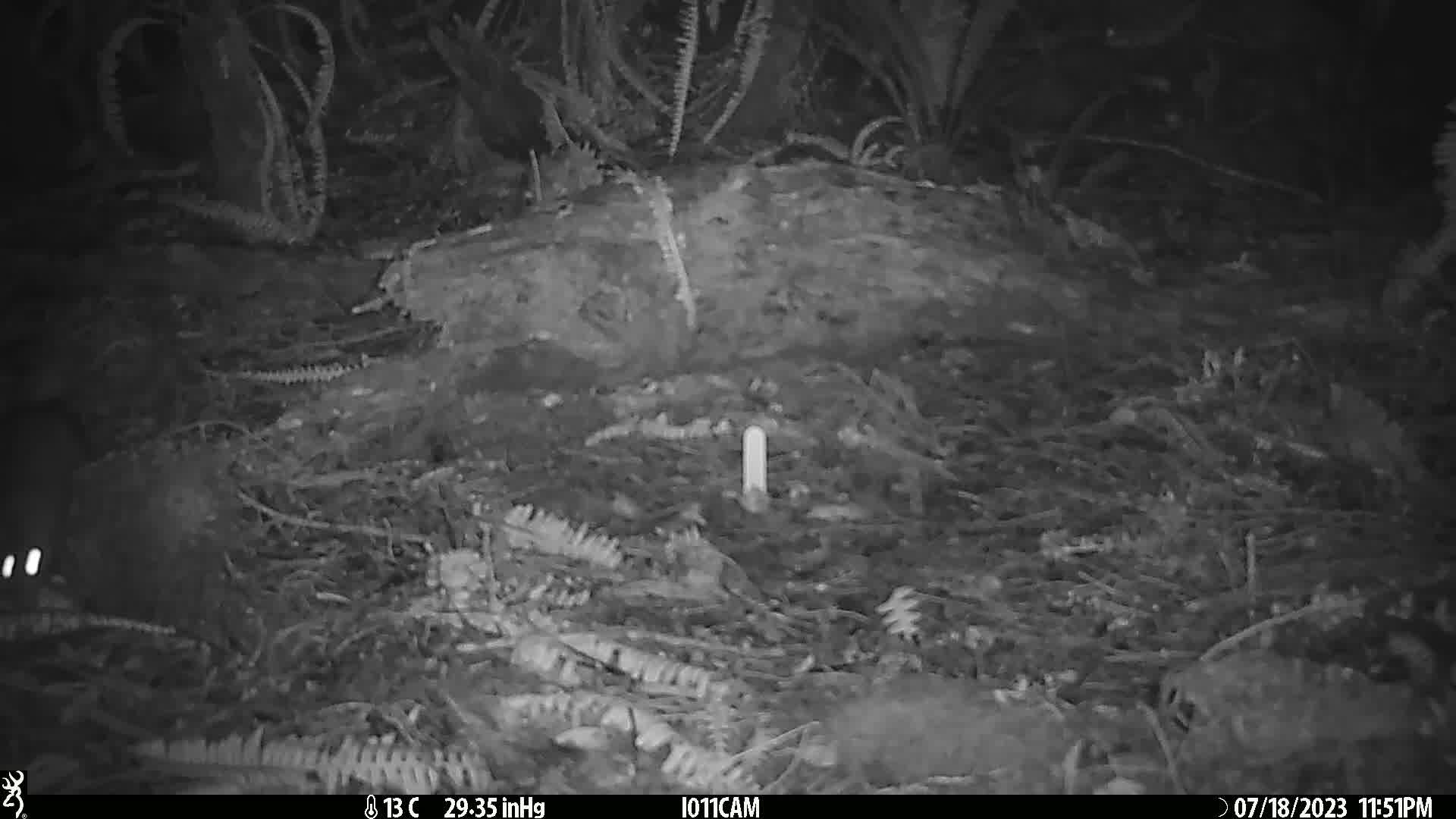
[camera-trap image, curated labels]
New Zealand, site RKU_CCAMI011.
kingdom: Animalia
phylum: Chordata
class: Mammalia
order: Rodentia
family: Muridae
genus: Rattus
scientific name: Rattus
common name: rat